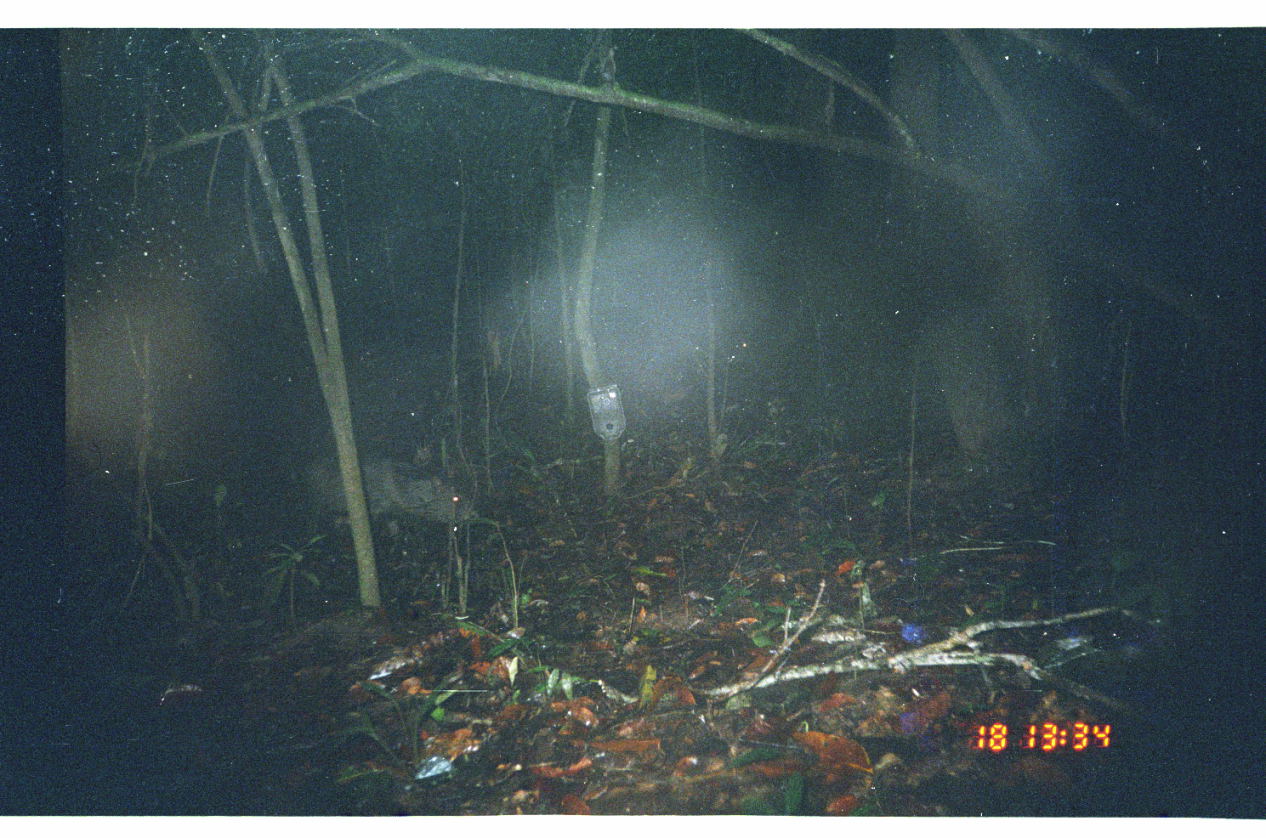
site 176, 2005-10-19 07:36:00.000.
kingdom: Animalia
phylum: Chordata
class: Mammalia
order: Artiodactyla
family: Tayassuidae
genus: Pecari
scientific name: Pecari tajacu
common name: collared peccary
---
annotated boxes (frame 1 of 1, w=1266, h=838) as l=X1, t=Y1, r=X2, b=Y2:
pecari tajacu: l=297, t=448, r=476, b=538